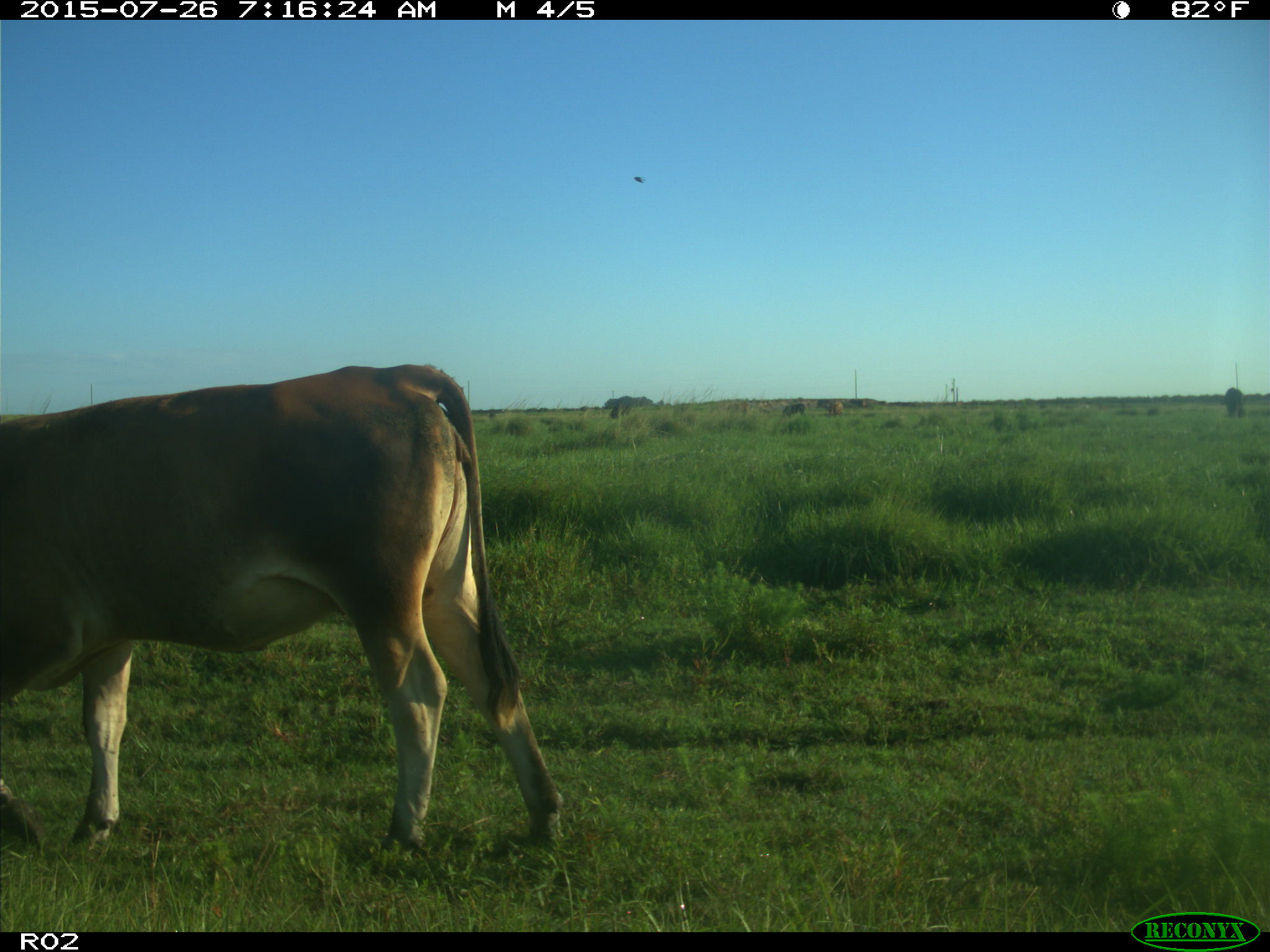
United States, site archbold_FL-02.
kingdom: Animalia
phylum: Chordata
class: Mammalia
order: Artiodactyla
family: Bovidae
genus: Bos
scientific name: Bos taurus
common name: domestic cow